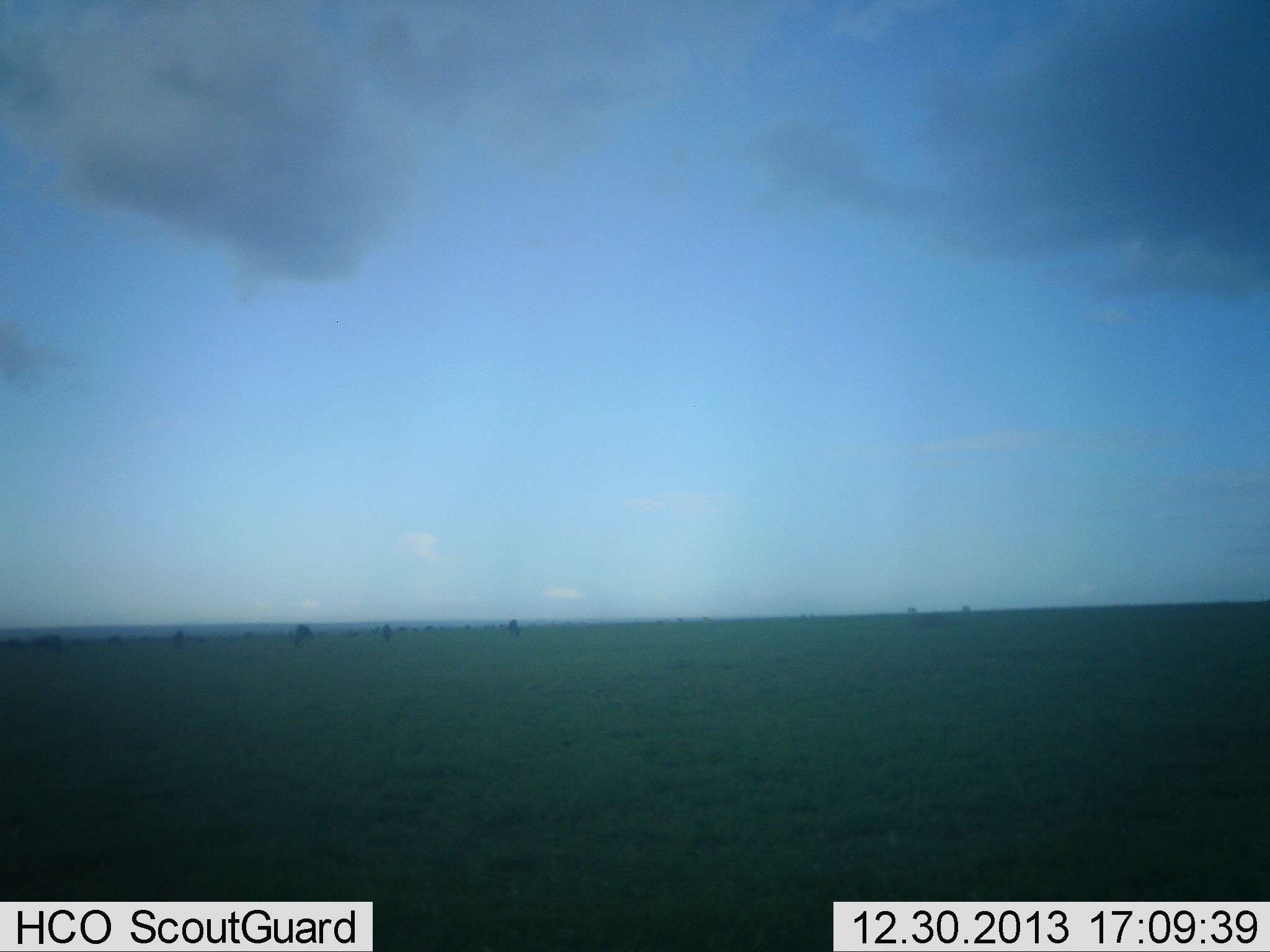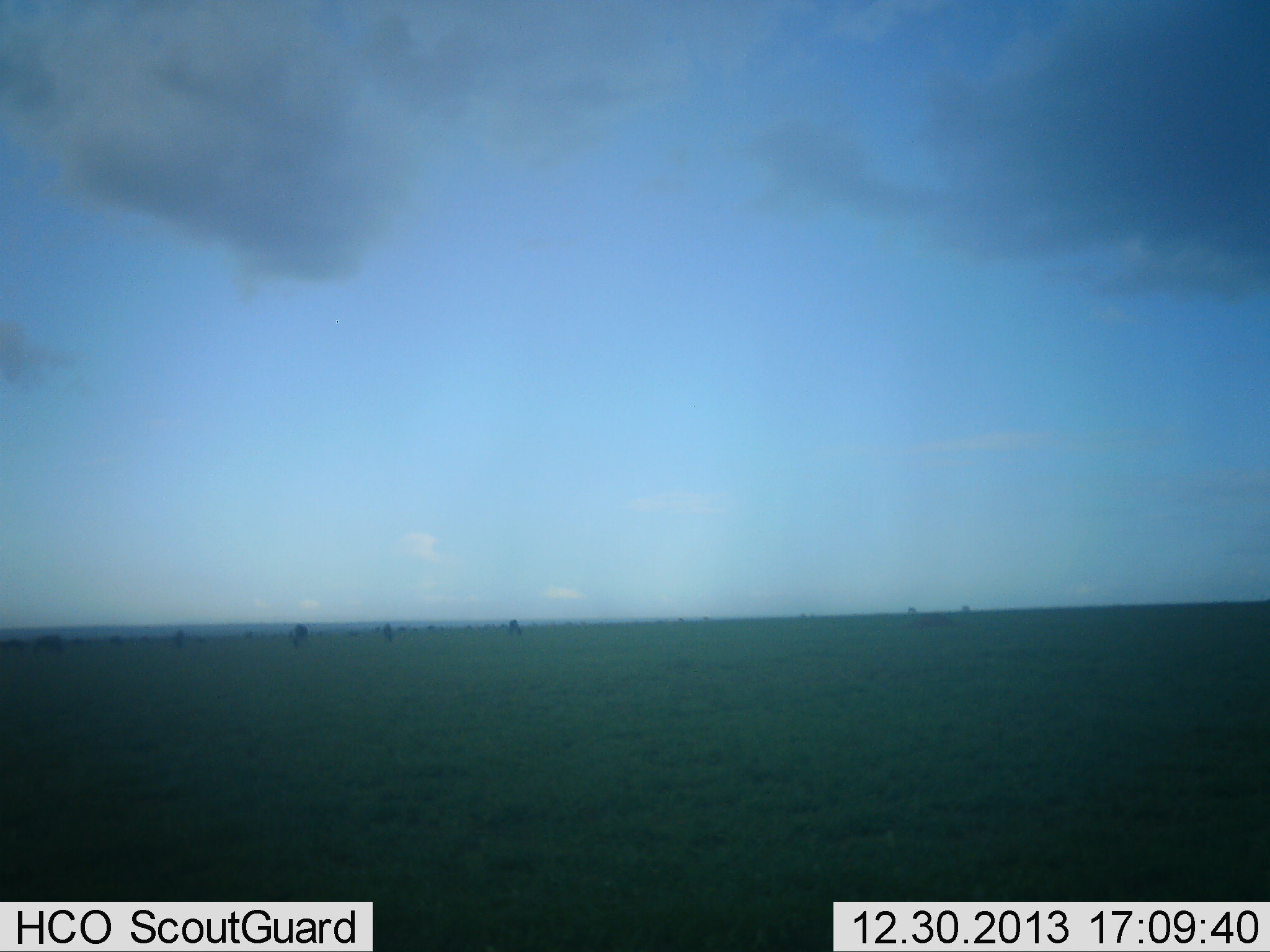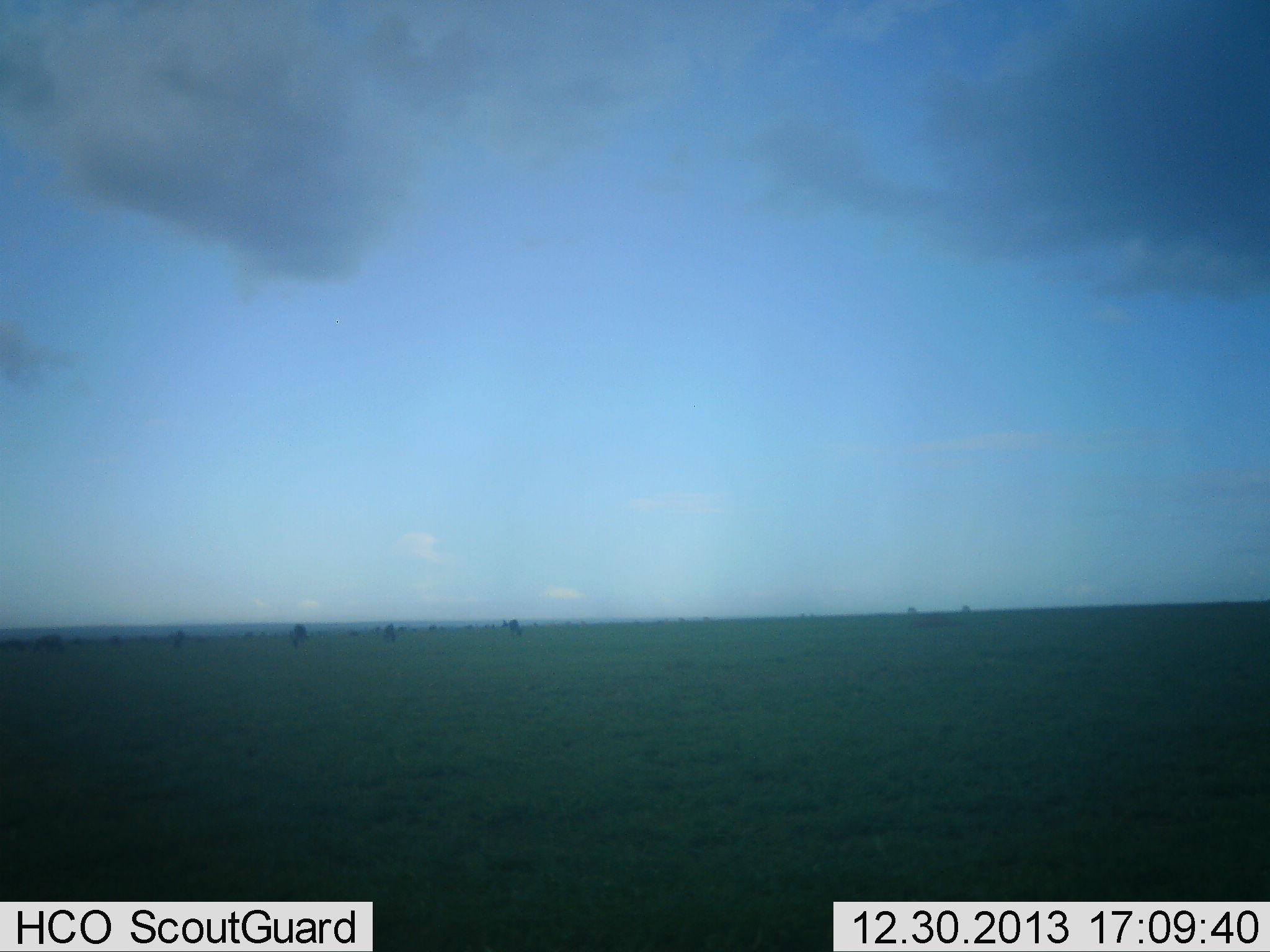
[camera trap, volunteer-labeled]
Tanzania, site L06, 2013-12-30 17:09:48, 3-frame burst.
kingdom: Animalia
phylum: Chordata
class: Mammalia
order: Artiodactyla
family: Bovidae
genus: Connochaetes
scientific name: Connochaetes taurinus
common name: blue wildebeest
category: wildebeest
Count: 11-50.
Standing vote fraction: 40%.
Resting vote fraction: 10%.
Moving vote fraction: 20%.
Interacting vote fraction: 0%.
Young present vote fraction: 0%.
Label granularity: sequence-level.